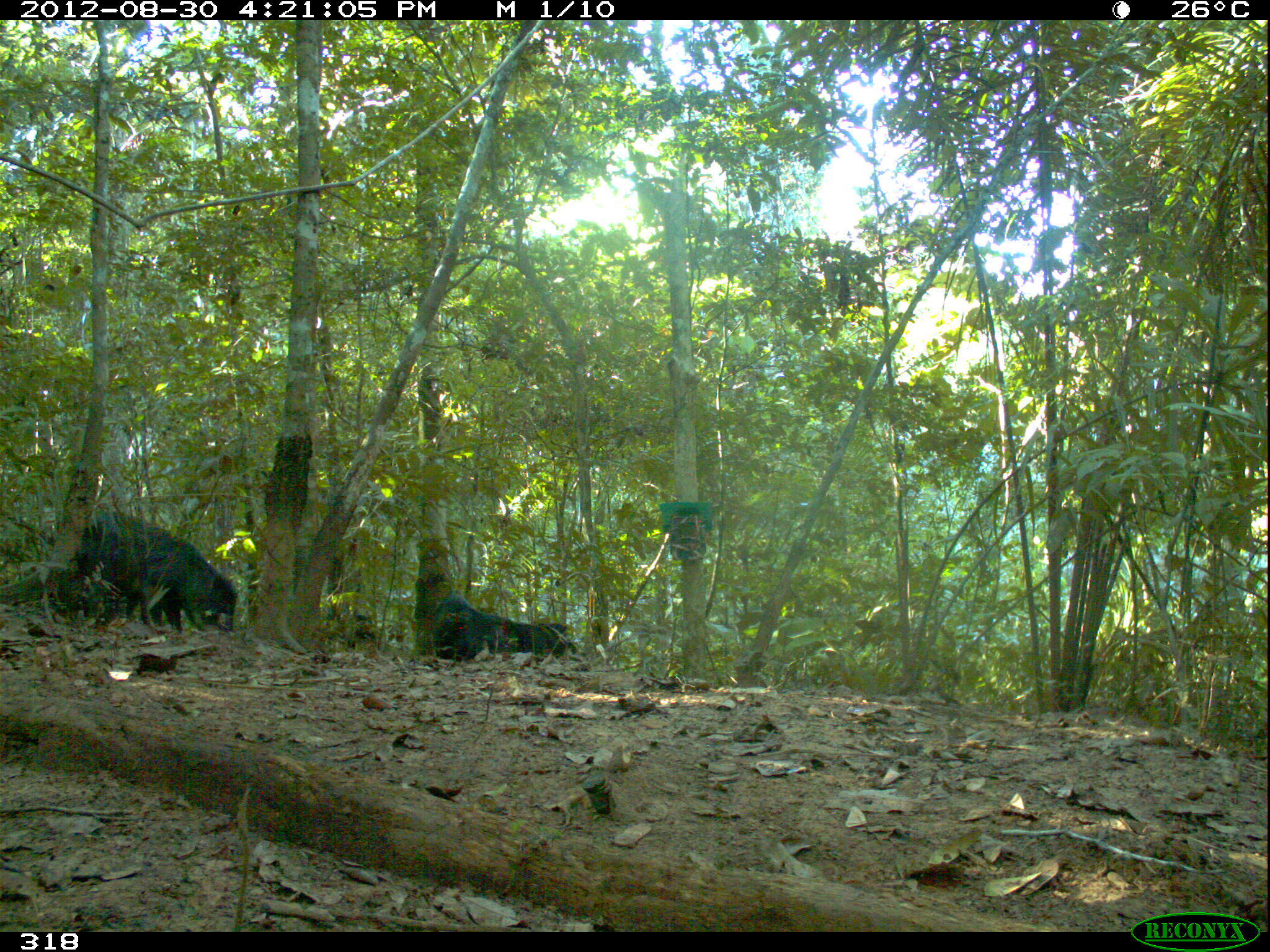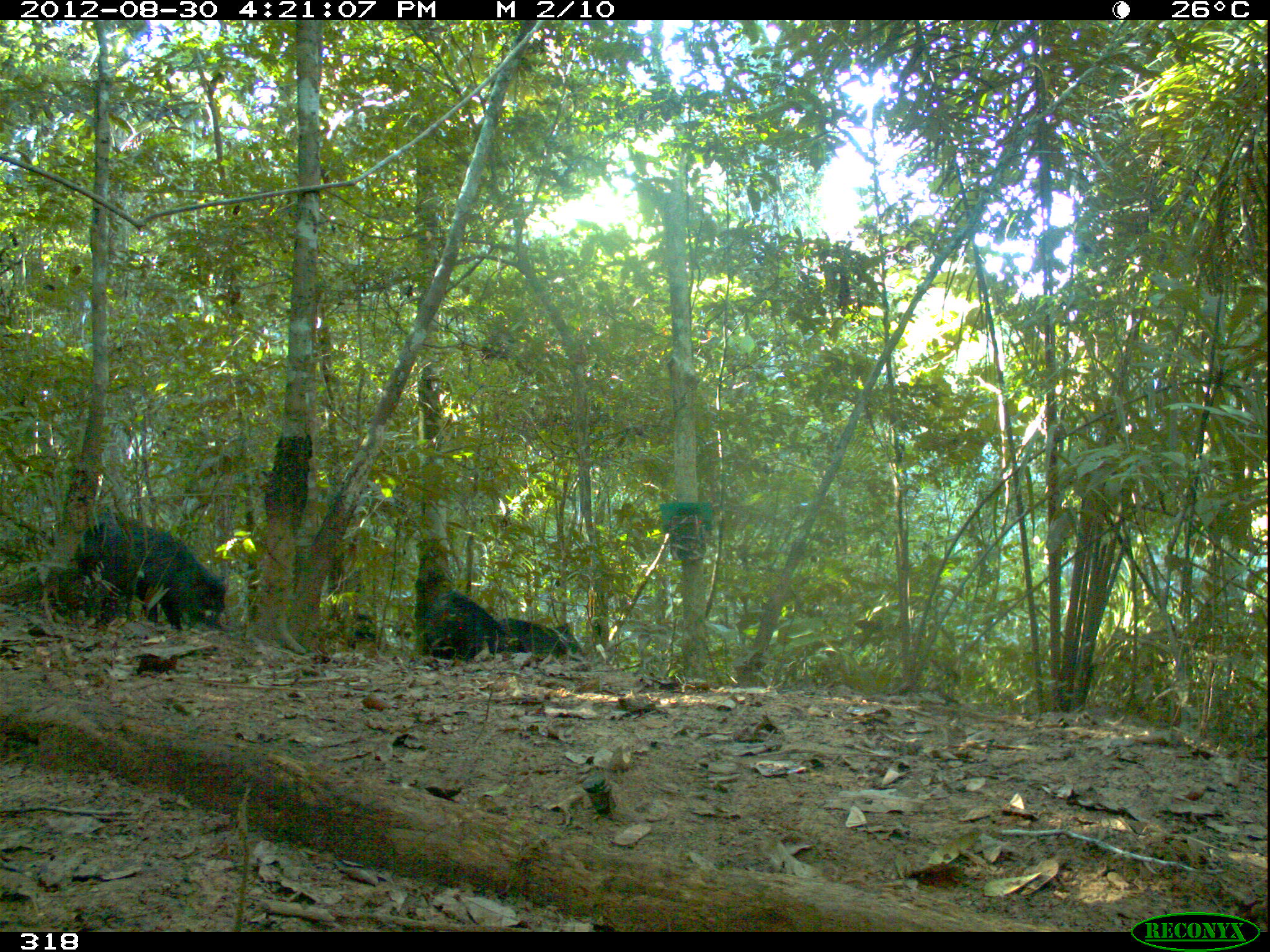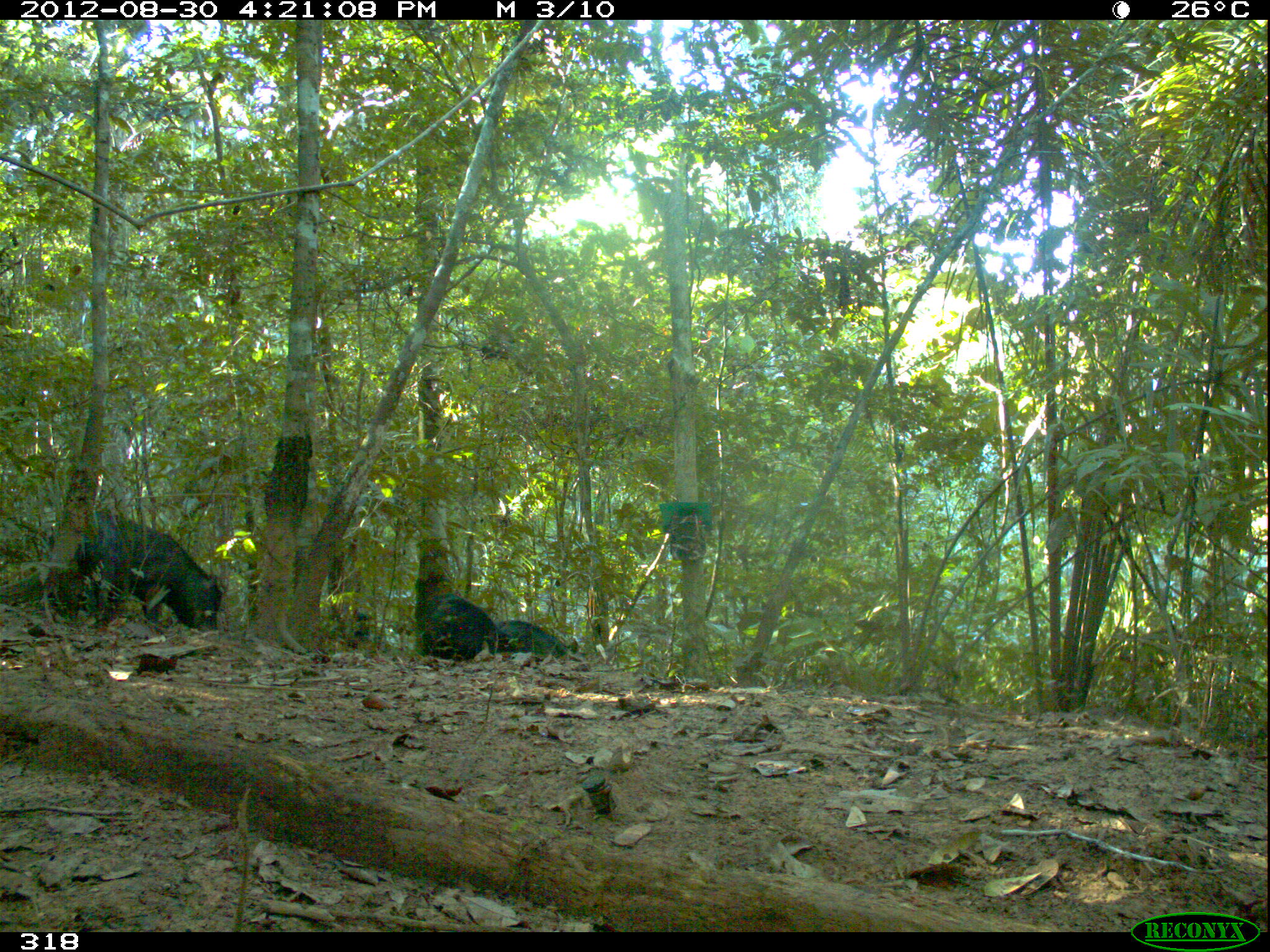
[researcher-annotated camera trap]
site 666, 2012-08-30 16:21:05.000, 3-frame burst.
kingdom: Animalia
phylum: Chordata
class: Mammalia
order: Artiodactyla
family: Tayassuidae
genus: Tayassu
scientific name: Tayassu pecari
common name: white-lipped peccary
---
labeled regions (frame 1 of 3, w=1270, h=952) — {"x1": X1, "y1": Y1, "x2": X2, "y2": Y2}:
tayassu pecari: {"x1": 79, "y1": 511, "x2": 237, "y2": 635}; {"x1": 41, "y1": 562, "x2": 195, "y2": 625}; {"x1": 432, "y1": 589, "x2": 522, "y2": 662}; {"x1": 513, "y1": 620, "x2": 587, "y2": 661}; {"x1": 340, "y1": 614, "x2": 380, "y2": 649}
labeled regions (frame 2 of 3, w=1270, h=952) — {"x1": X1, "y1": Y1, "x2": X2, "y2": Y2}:
tayassu pecari: {"x1": 76, "y1": 510, "x2": 226, "y2": 632}; {"x1": 424, "y1": 588, "x2": 506, "y2": 660}; {"x1": 498, "y1": 617, "x2": 584, "y2": 662}; {"x1": 340, "y1": 614, "x2": 387, "y2": 649}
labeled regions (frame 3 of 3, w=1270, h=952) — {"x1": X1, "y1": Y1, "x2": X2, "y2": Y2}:
tayassu pecari: {"x1": 74, "y1": 510, "x2": 226, "y2": 632}; {"x1": 422, "y1": 593, "x2": 506, "y2": 662}; {"x1": 495, "y1": 621, "x2": 580, "y2": 657}; {"x1": 346, "y1": 613, "x2": 385, "y2": 656}